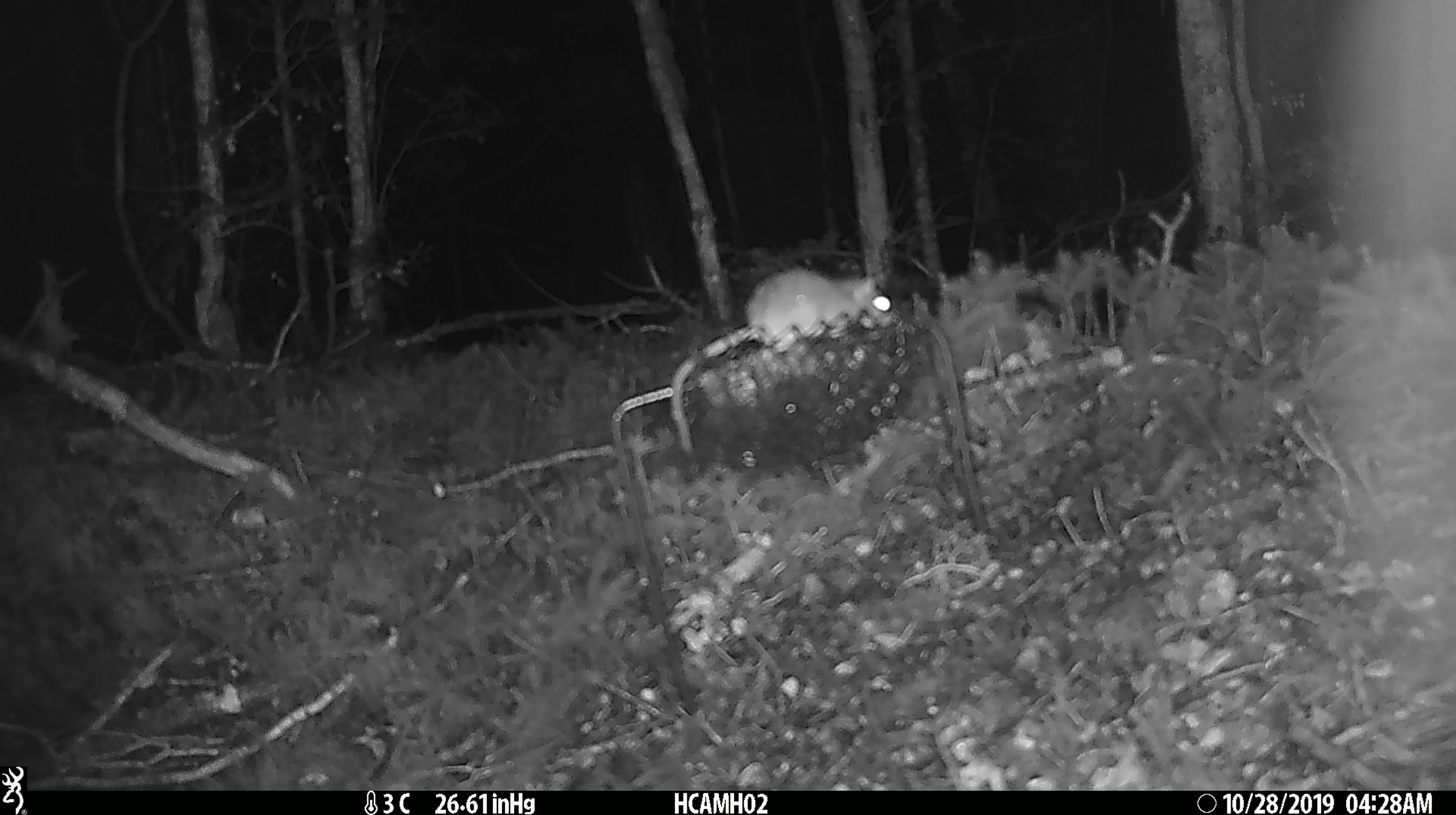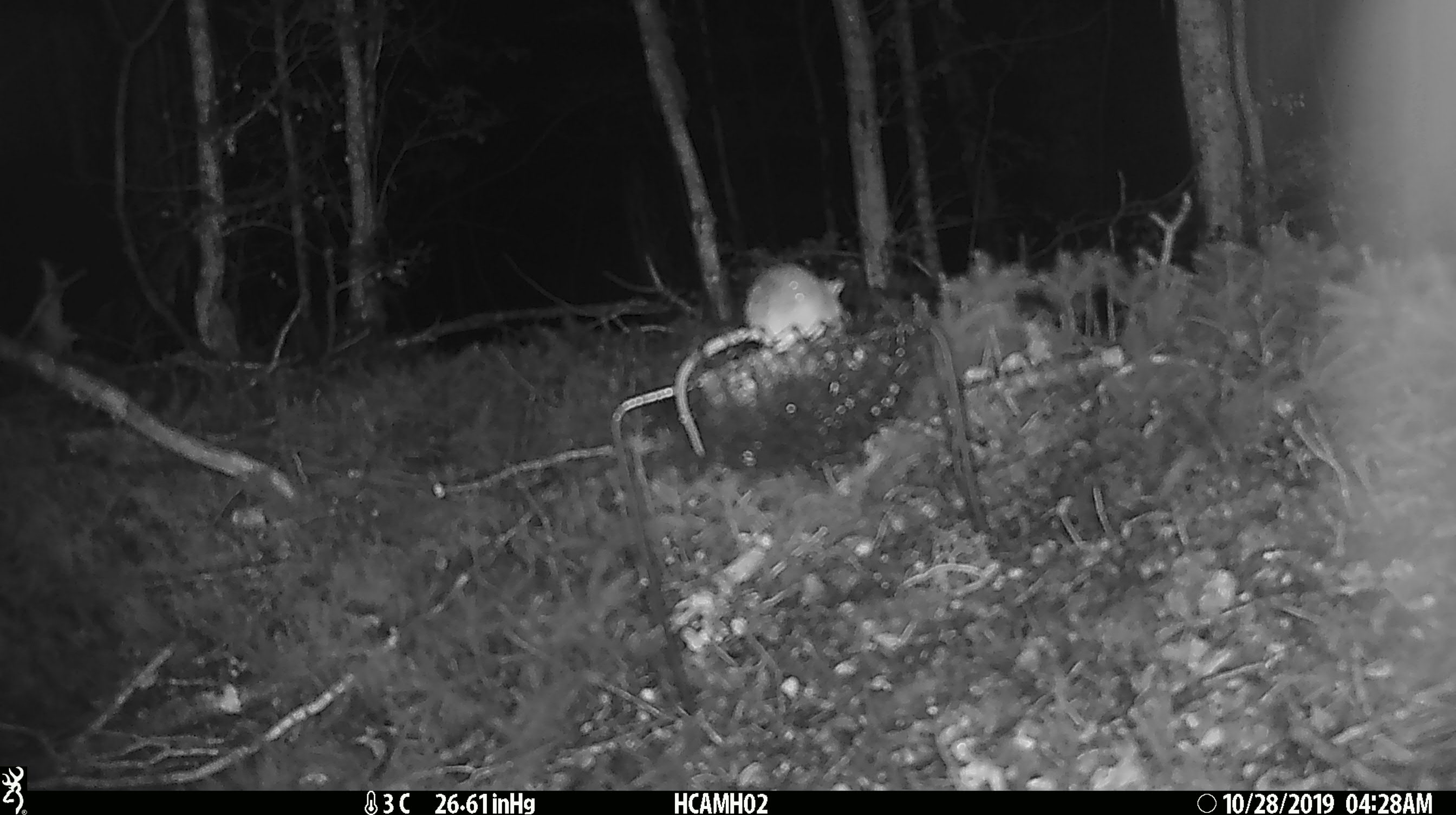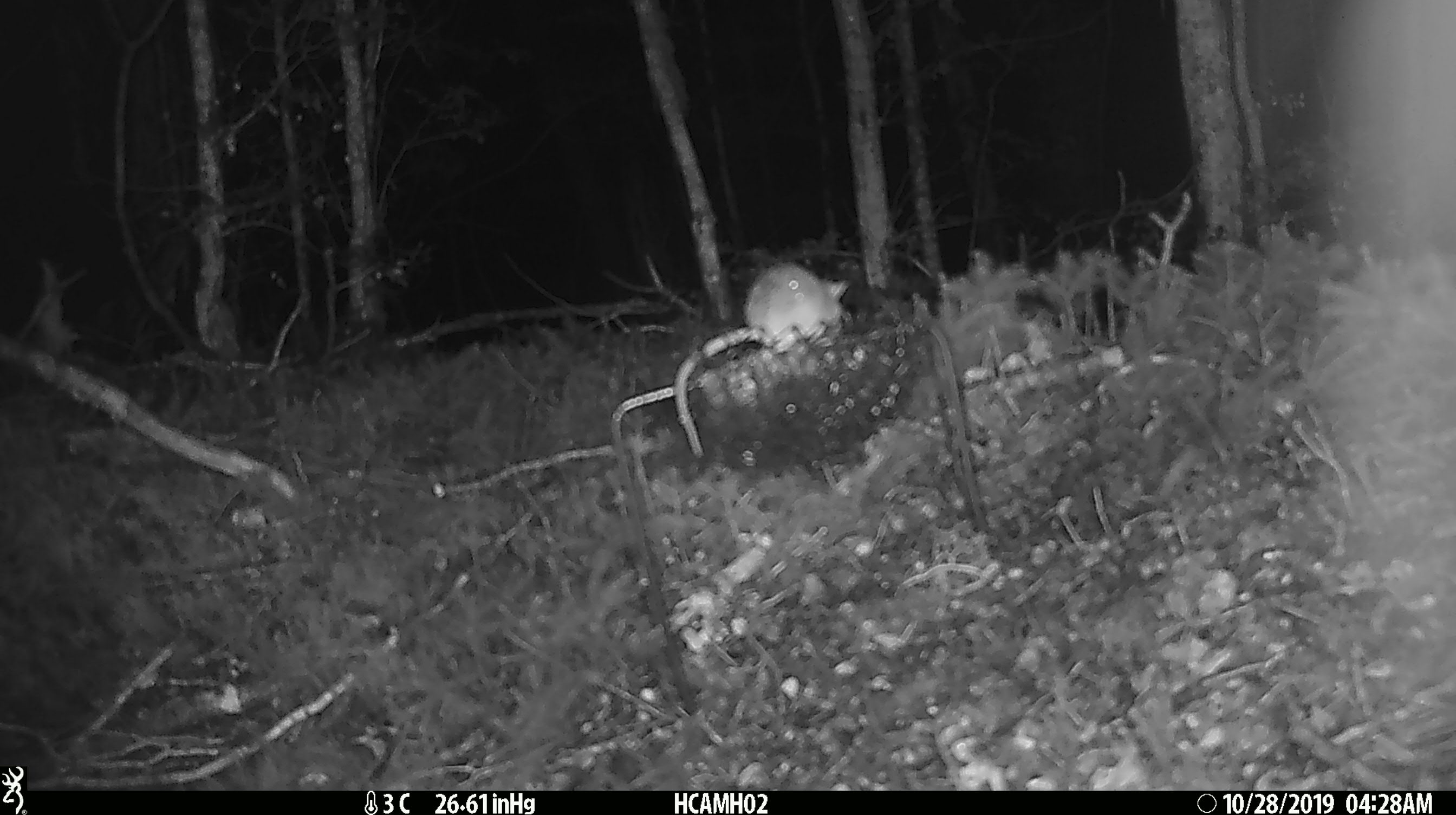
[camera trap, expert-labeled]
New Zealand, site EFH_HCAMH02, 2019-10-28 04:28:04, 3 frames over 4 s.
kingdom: Animalia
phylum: Chordata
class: Mammalia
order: Rodentia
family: Muridae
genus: Mus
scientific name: Mus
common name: mouse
Mouse (Mus).